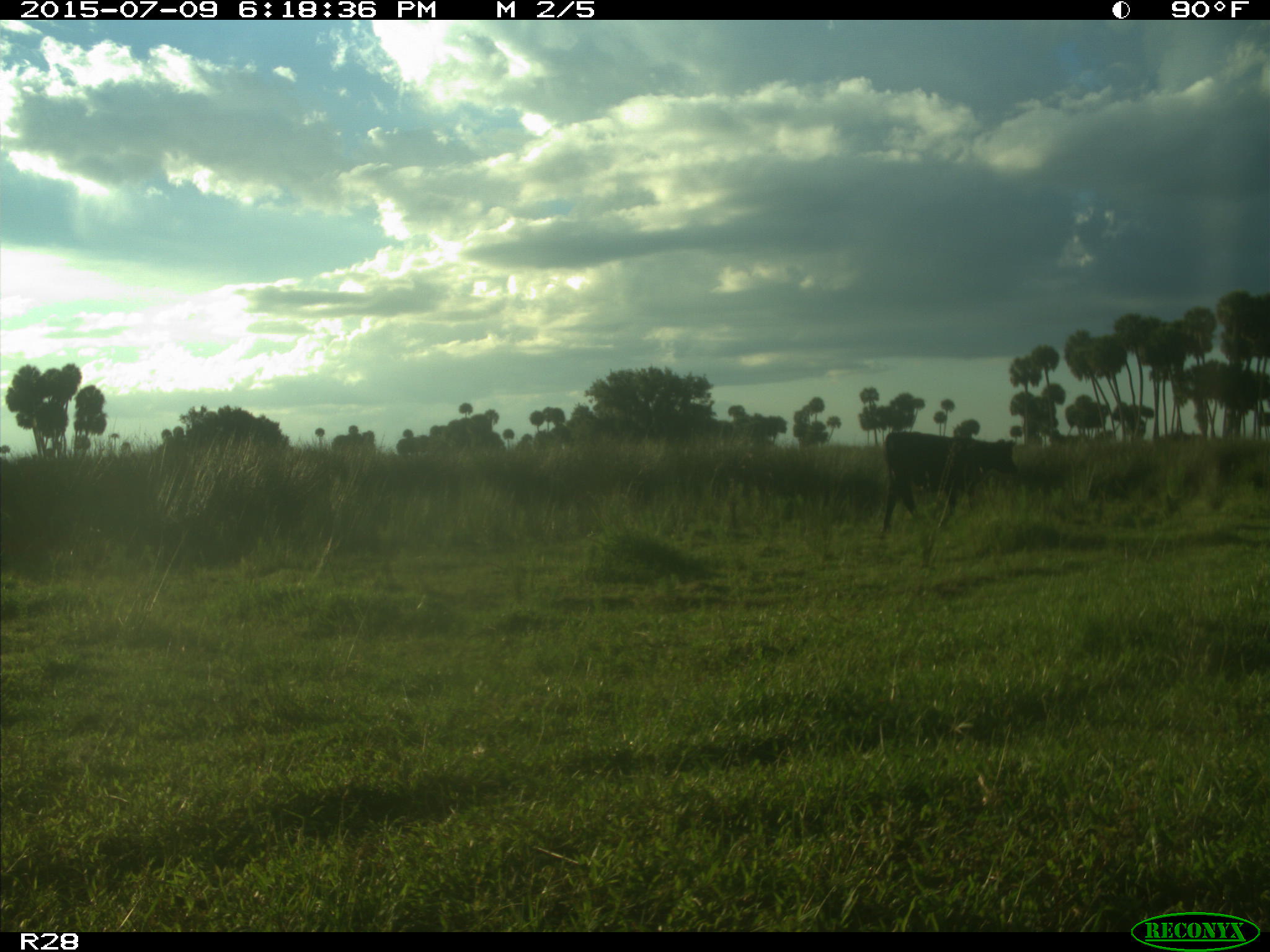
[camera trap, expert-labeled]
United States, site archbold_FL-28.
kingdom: Animalia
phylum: Chordata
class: Mammalia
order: Artiodactyla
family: Bovidae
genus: Bos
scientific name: Bos taurus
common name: domestic cow